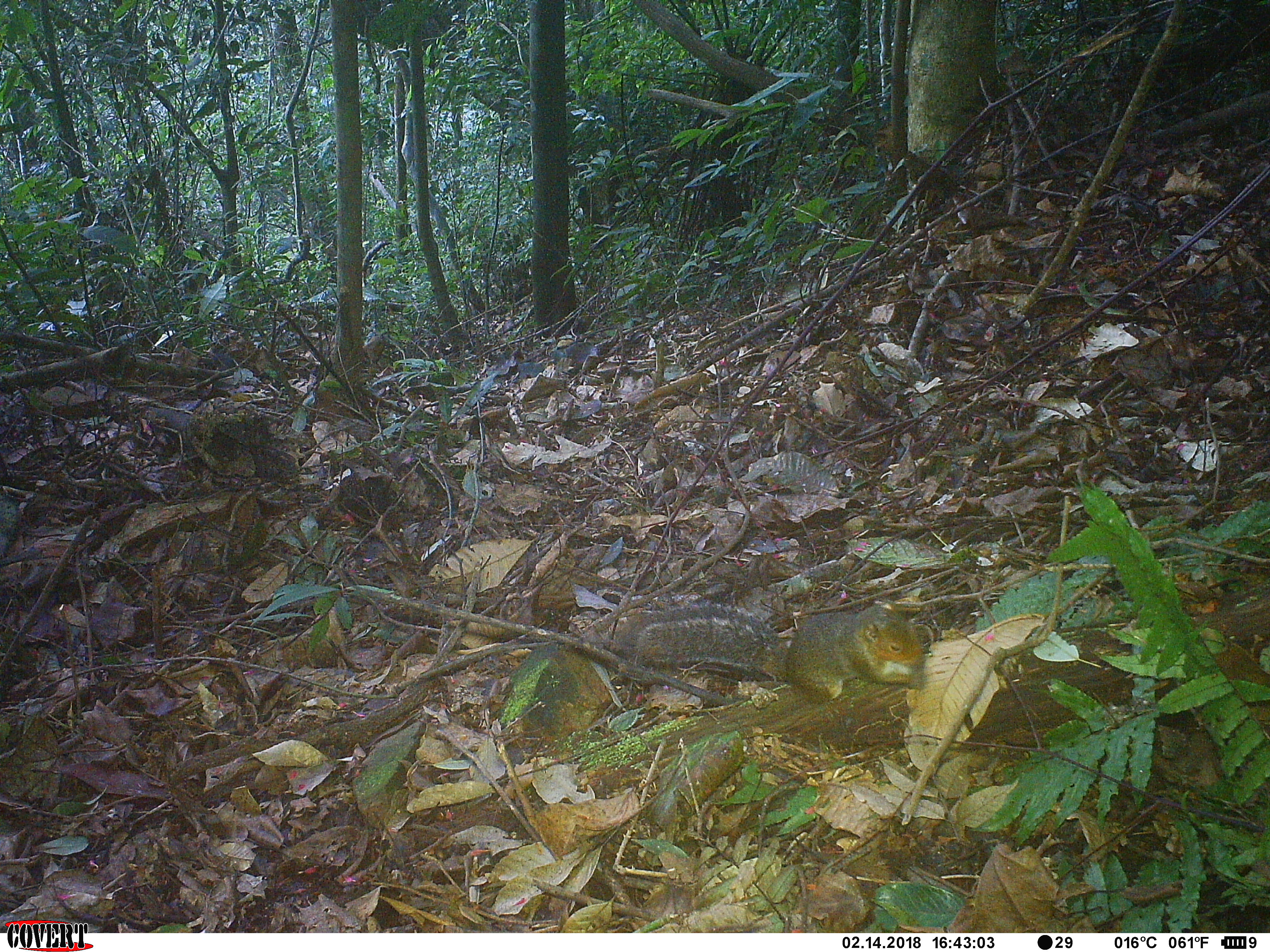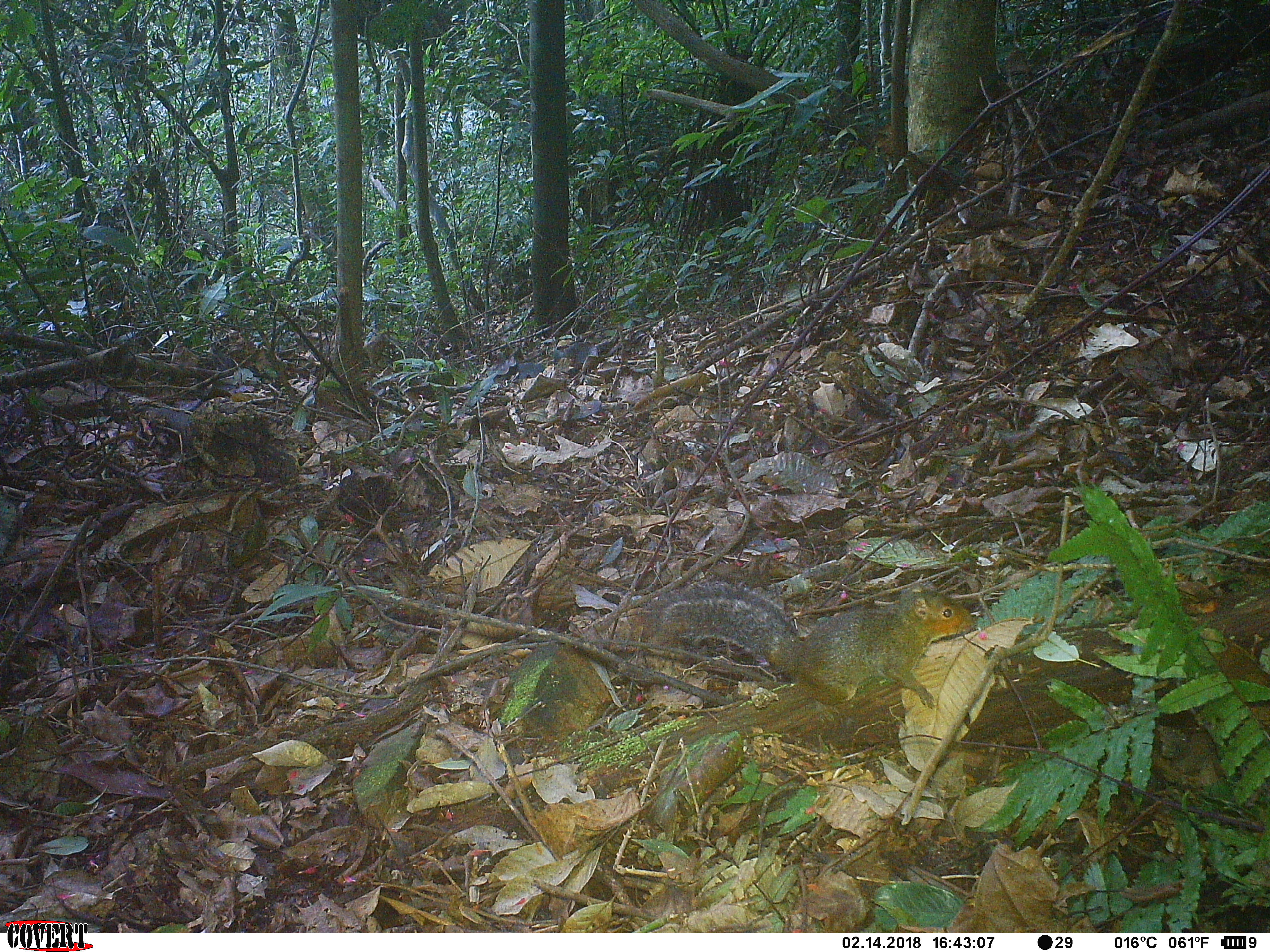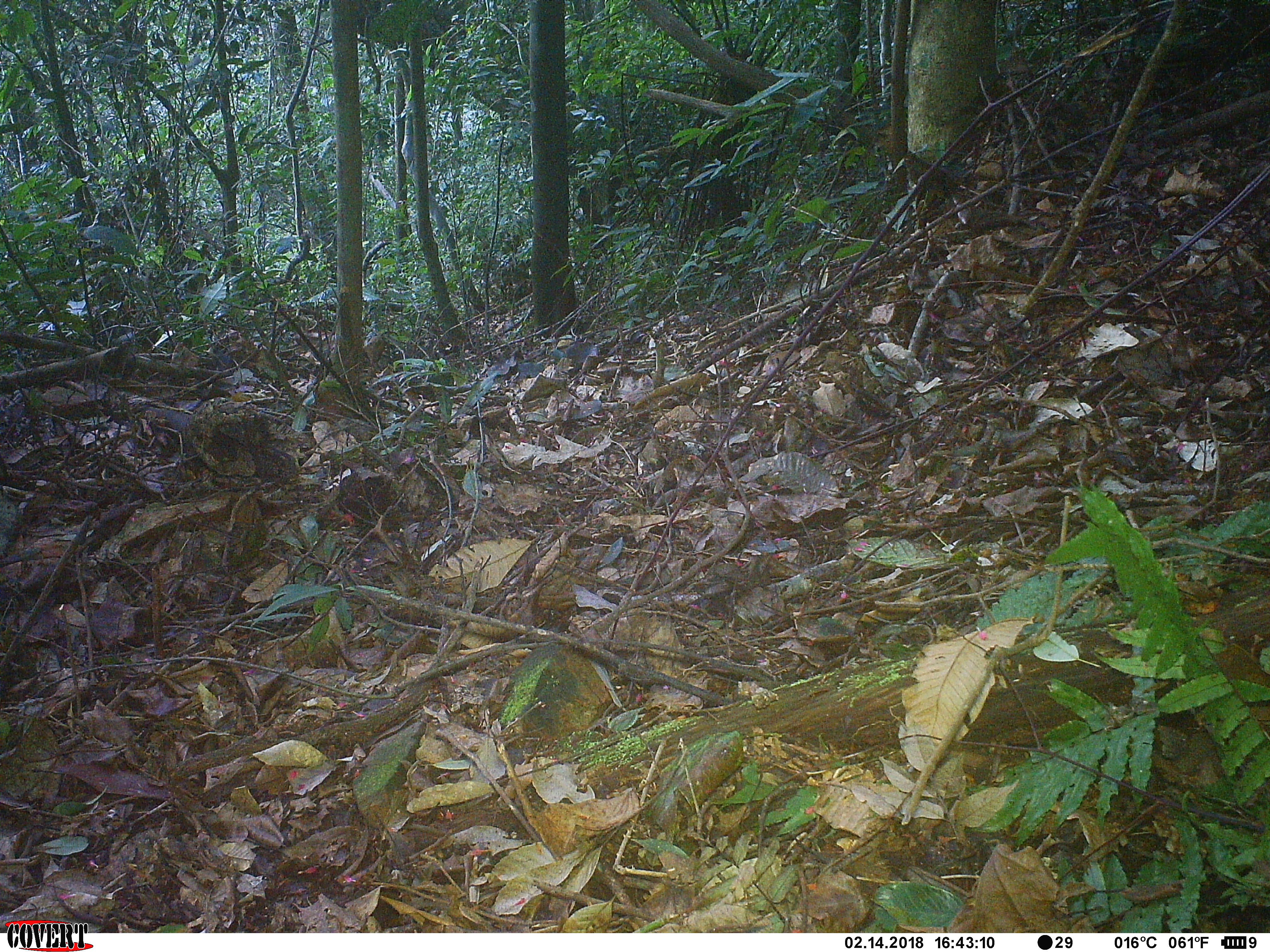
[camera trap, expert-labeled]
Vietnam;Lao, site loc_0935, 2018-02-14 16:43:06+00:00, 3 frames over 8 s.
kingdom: Animalia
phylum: Chordata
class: Mammalia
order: Rodentia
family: Sciuridae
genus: Dremomys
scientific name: Dremomys rufigenis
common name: red-cheeked squirrel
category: red cheeked squirrel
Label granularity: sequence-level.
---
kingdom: Animalia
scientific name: Animalia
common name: animal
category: unidentified animal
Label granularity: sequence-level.